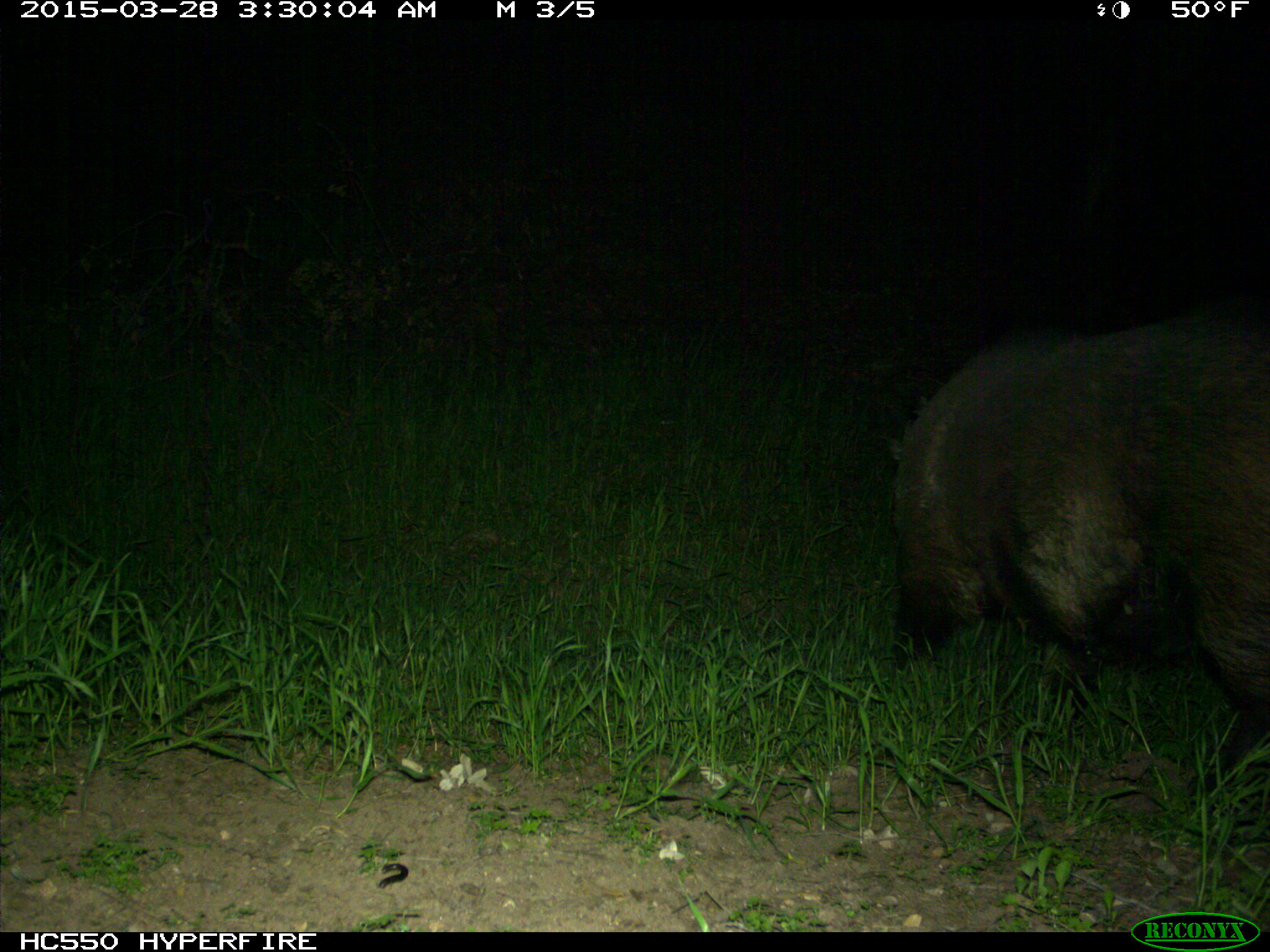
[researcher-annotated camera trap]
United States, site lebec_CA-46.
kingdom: Animalia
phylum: Chordata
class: Mammalia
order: Artiodactyla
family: Suidae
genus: Sus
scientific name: Sus scrofa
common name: wild boar